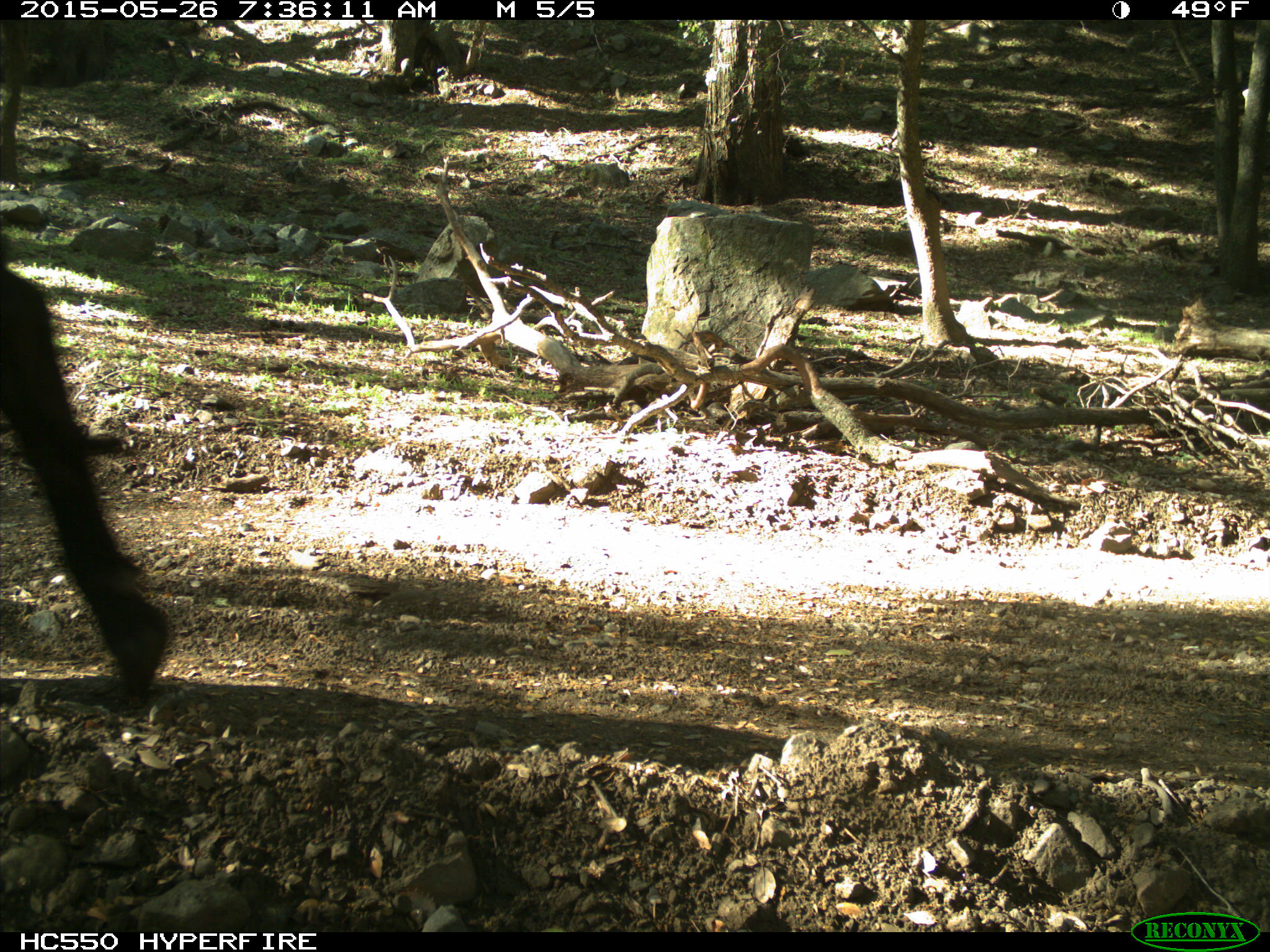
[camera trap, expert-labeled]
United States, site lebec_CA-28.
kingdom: Animalia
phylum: Chordata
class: Mammalia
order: Artiodactyla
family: Bovidae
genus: Bos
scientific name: Bos taurus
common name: domestic cow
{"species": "Bos taurus (domestic cow)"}